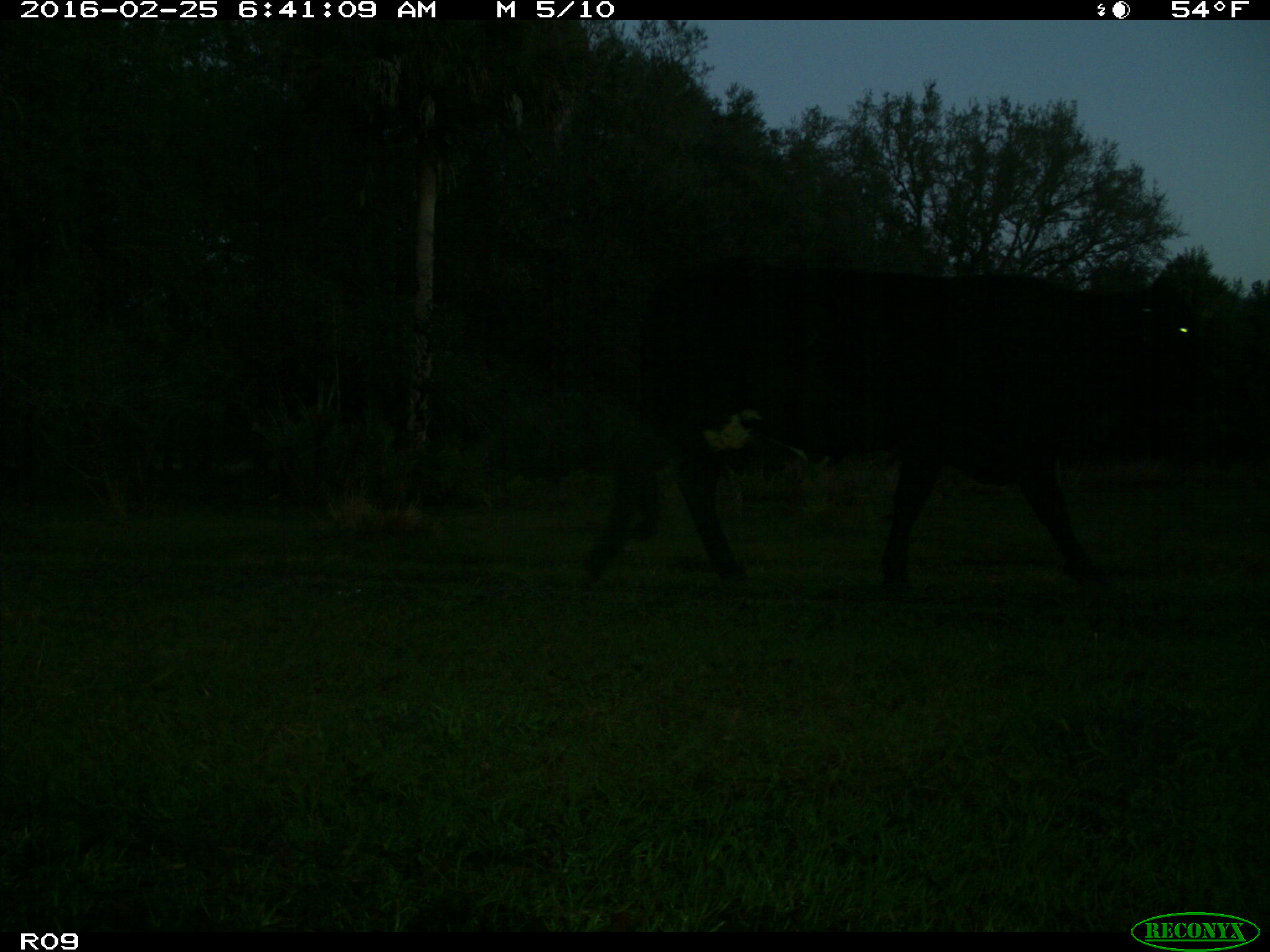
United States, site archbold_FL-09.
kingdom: Animalia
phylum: Chordata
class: Mammalia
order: Artiodactyla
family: Bovidae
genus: Bos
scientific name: Bos taurus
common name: domestic cow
Bos taurus (domestic cow).